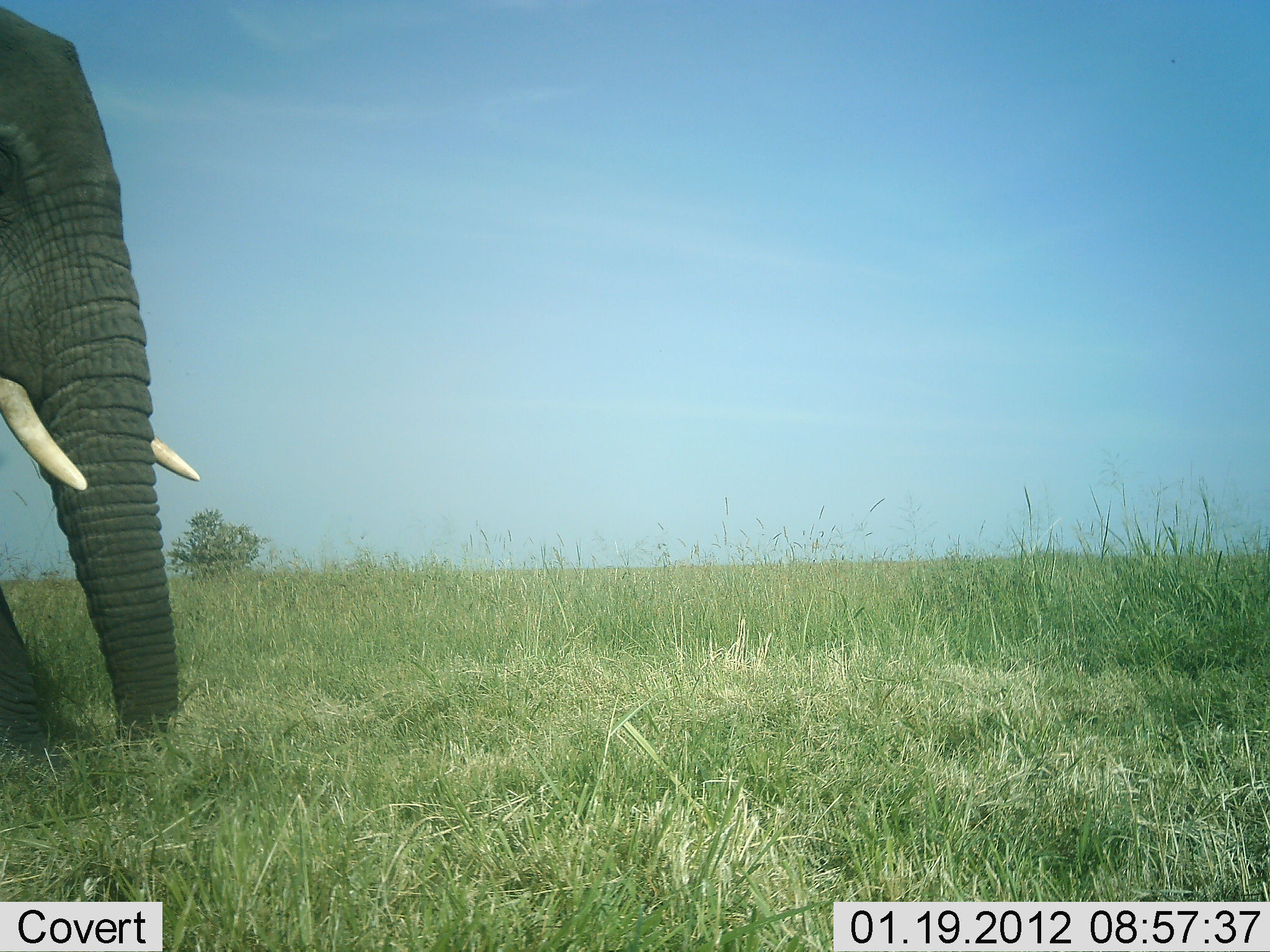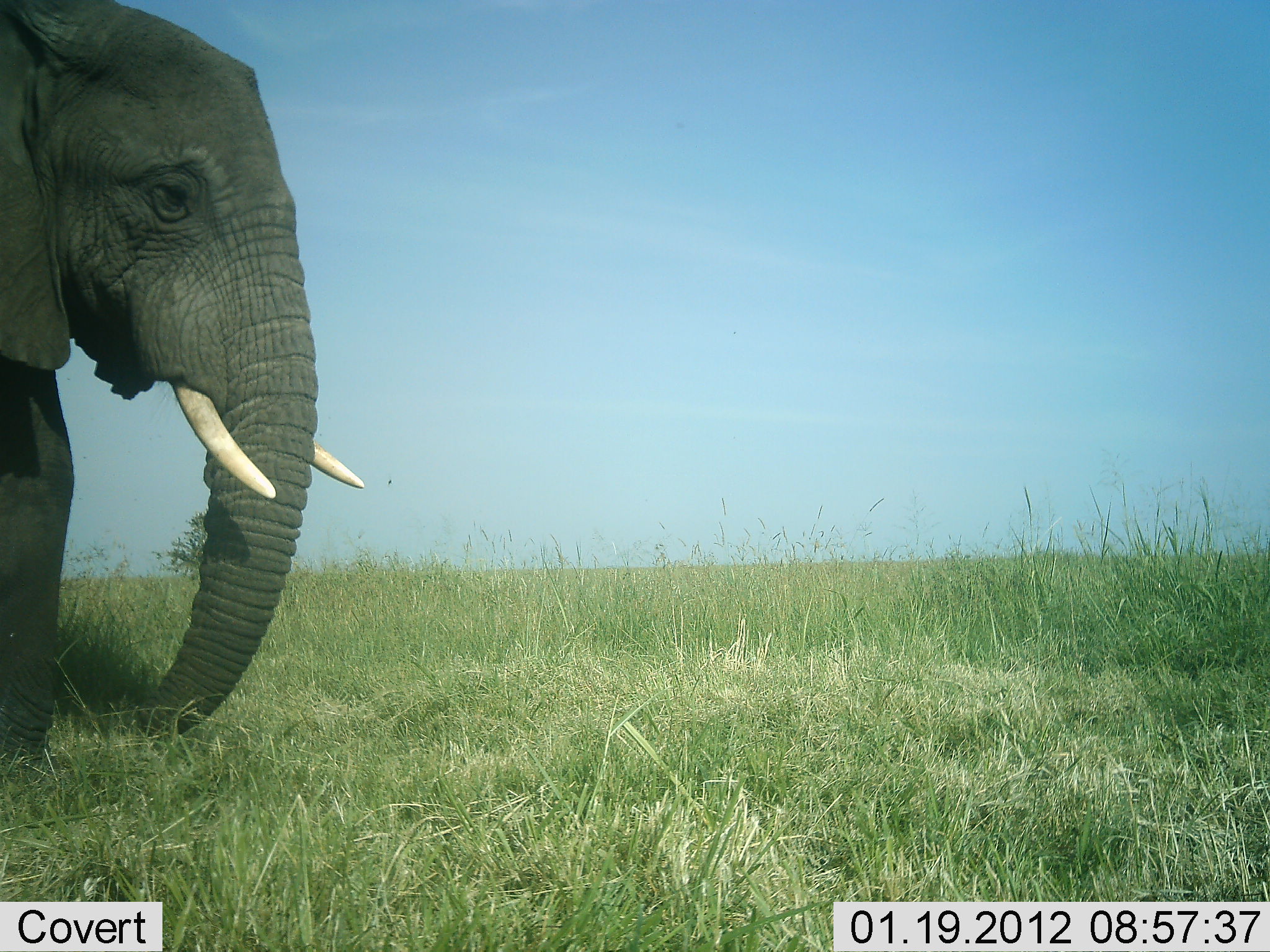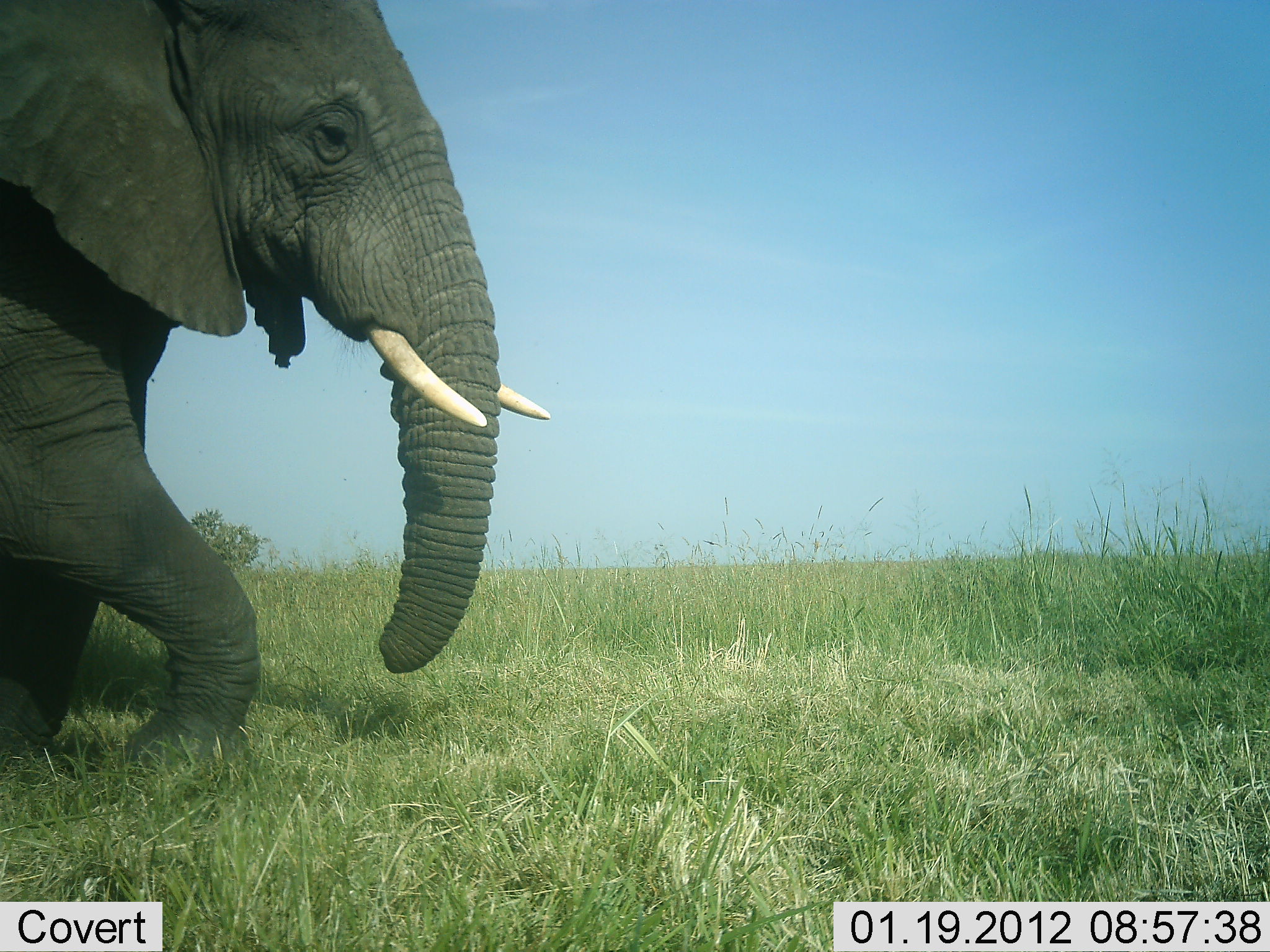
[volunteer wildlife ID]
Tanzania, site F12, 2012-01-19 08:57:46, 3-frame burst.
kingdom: Animalia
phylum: Chordata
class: Mammalia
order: Proboscidea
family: Elephantidae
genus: Loxodonta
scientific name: Loxodonta africana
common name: african bush elephant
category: elephant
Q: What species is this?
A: Elephant (african bush elephant) (Loxodonta africana).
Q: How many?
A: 1.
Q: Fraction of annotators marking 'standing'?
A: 15%.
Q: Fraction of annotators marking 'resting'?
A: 0%.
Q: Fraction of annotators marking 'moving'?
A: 100%.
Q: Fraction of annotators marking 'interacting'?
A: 0%.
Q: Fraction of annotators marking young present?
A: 0%.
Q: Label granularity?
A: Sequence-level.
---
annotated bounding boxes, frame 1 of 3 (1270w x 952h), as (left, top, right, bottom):
animal: (0, 6, 198, 769)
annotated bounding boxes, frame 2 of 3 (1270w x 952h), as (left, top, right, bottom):
animal: (0, 0, 362, 796)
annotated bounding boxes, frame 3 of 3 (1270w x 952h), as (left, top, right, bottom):
animal: (0, 0, 555, 793)